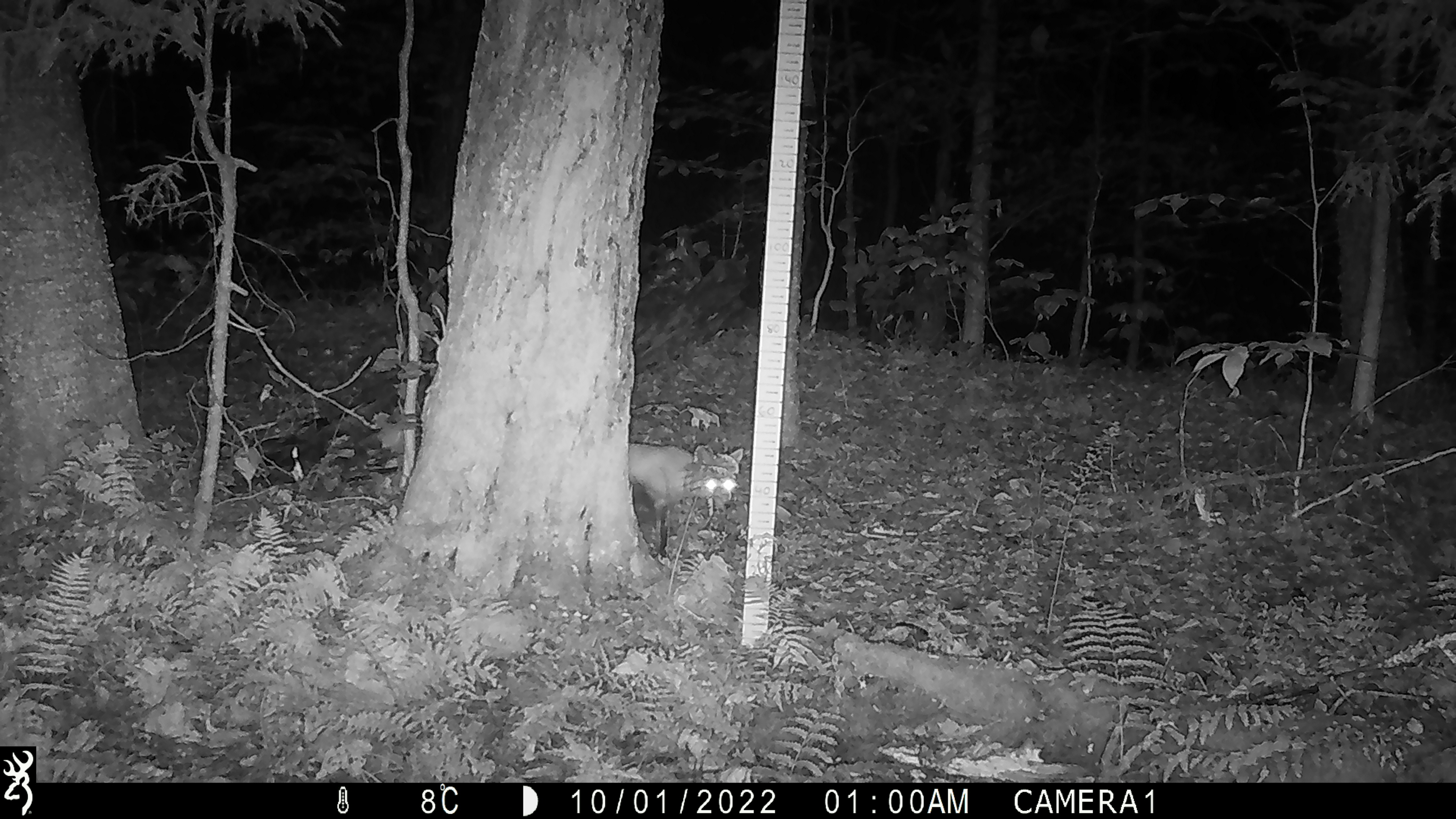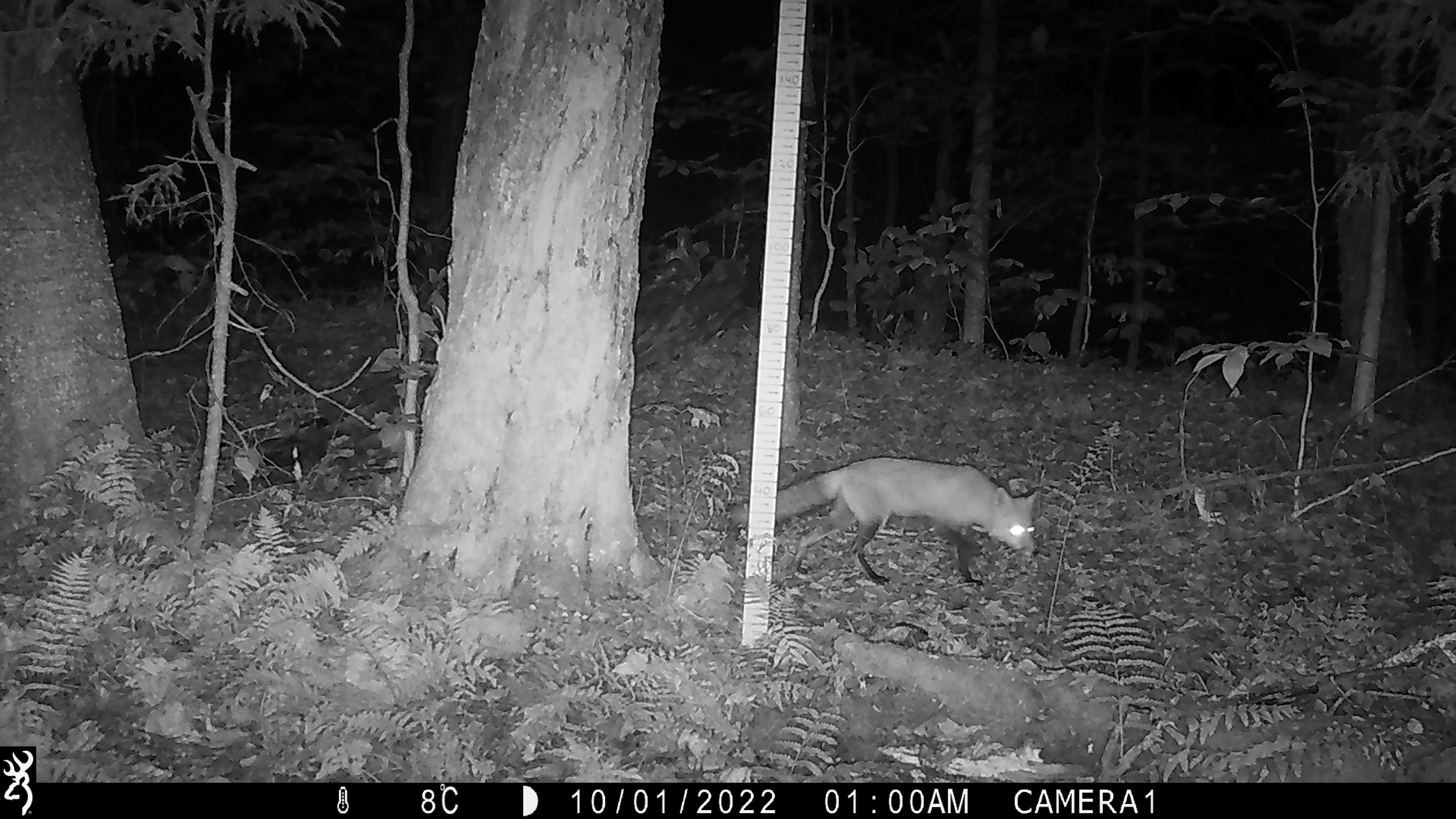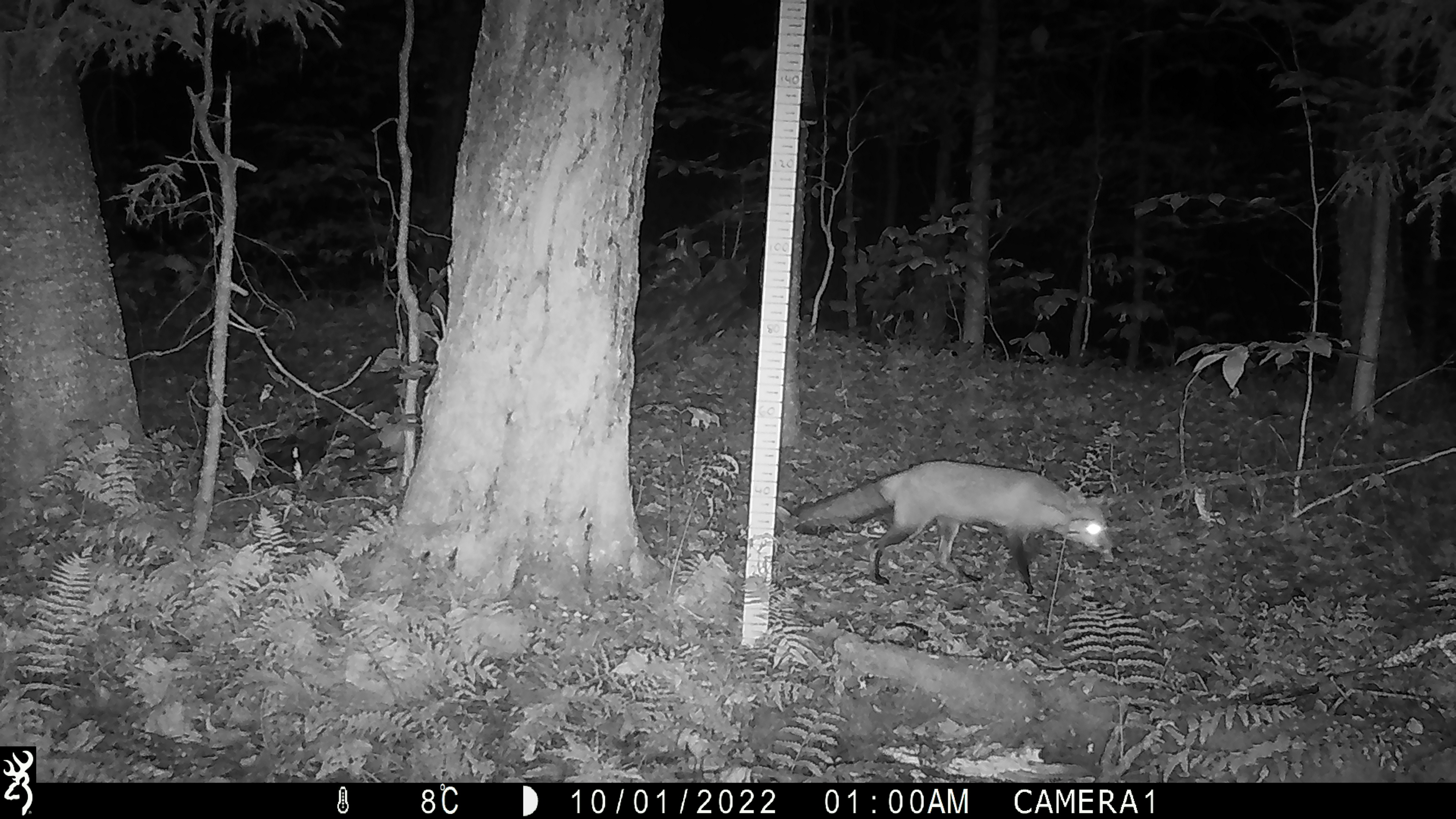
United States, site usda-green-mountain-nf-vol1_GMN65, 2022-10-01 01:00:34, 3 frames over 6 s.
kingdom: Animalia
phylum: Chordata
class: Mammalia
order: Carnivora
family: Canidae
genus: Vulpes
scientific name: Vulpes vulpes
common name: red fox